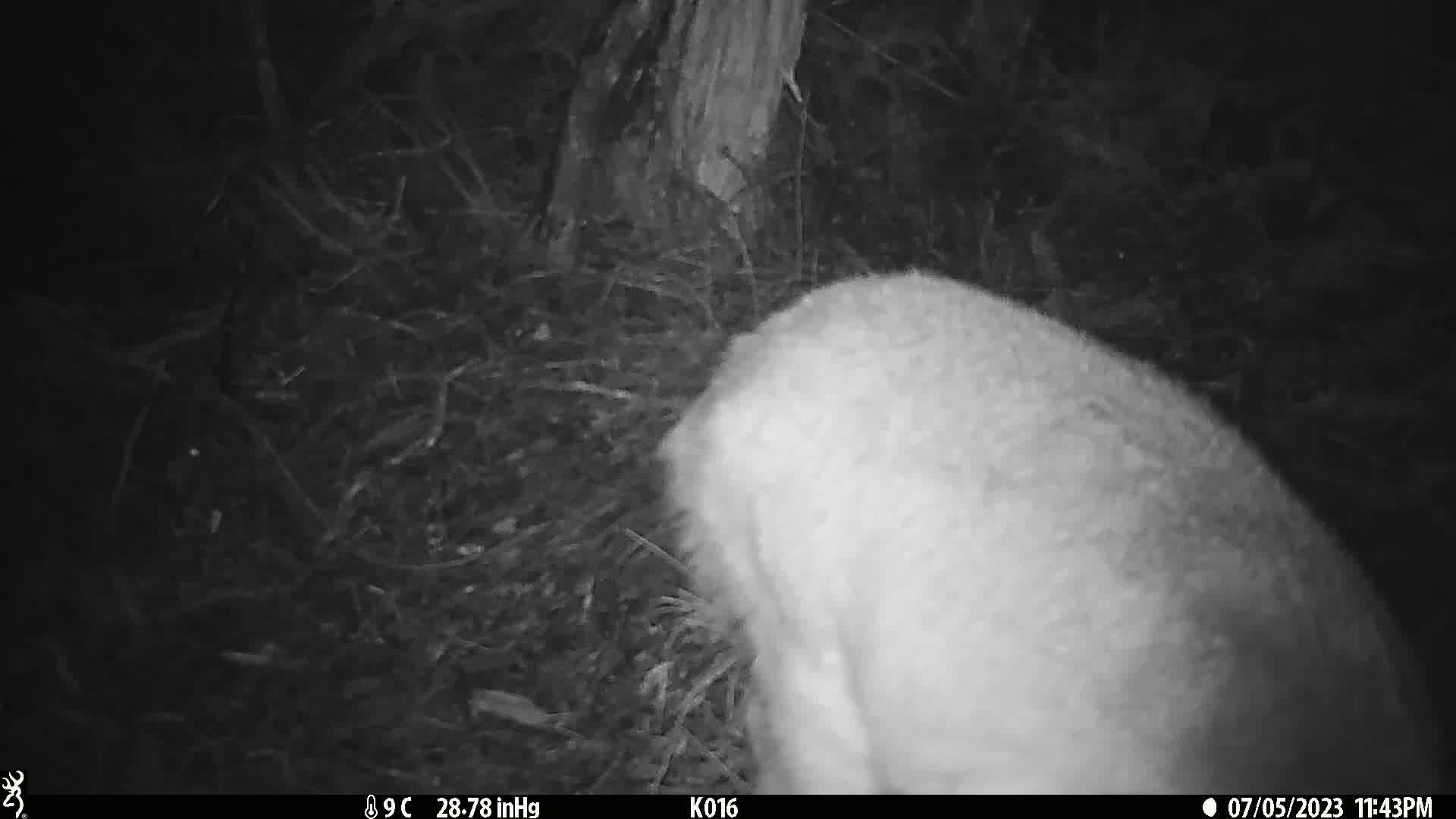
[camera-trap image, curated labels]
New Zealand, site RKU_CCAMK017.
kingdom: Animalia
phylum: Chordata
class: Mammalia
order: Artiodactyla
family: Cervidae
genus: Odocoileus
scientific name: Odocoileus virginianus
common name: white-tailed deer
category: white tailed deer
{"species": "white tailed deer (white-tailed deer) (Odocoileus virginianus)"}